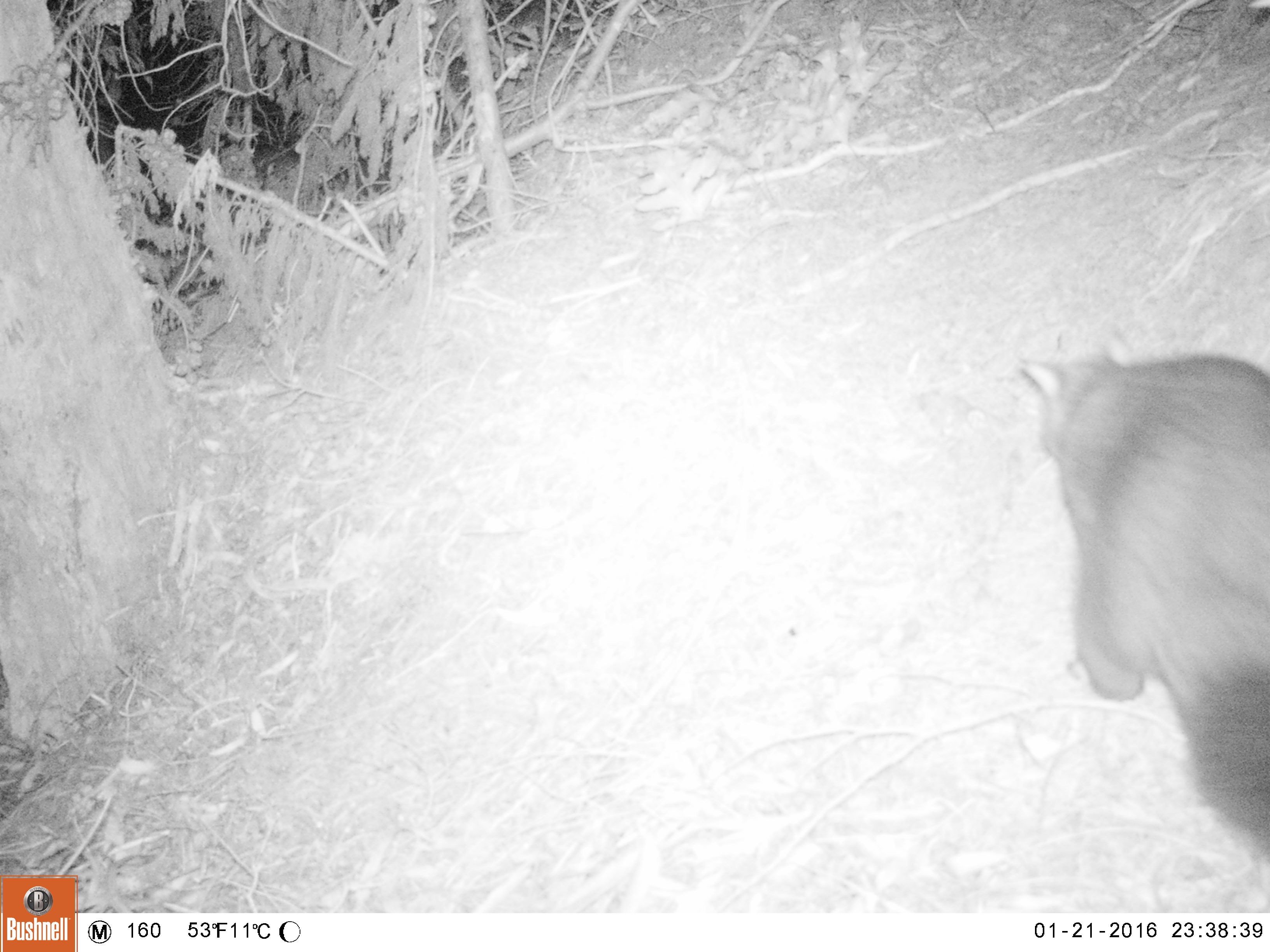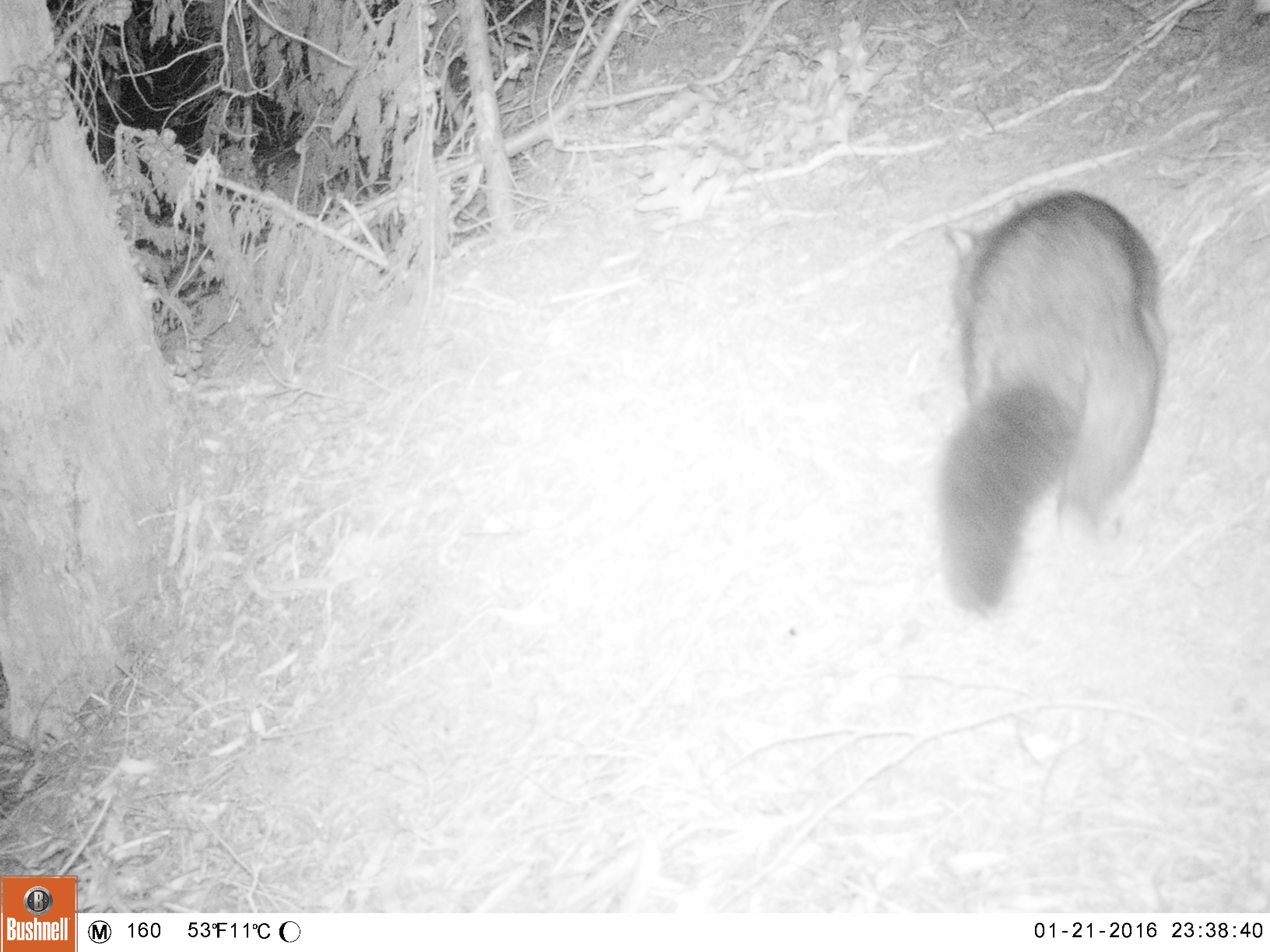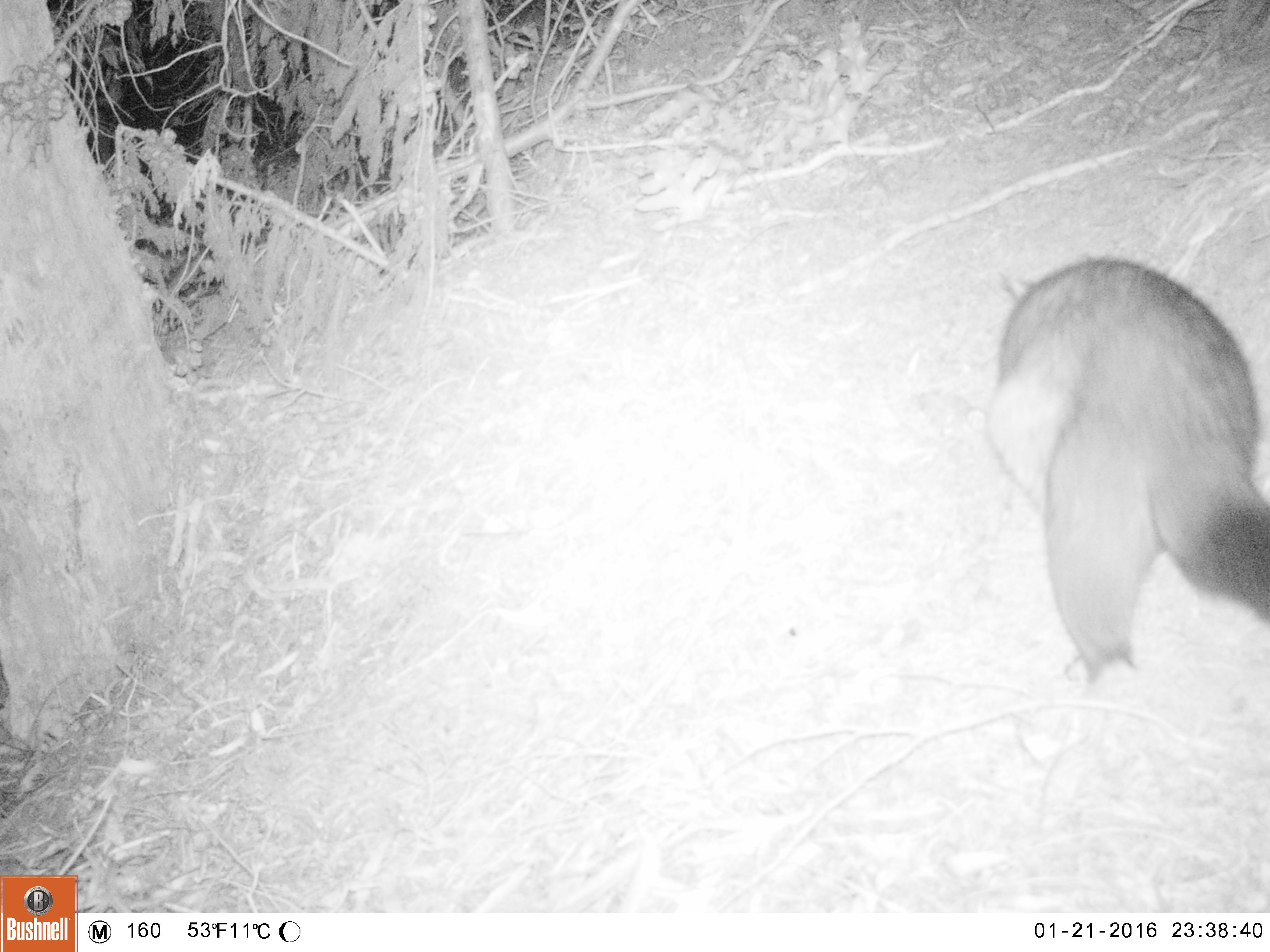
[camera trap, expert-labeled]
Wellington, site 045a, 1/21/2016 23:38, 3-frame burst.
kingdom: Animalia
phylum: Chordata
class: Mammalia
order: Didelphimorphia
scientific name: Didelphimorphia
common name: possum